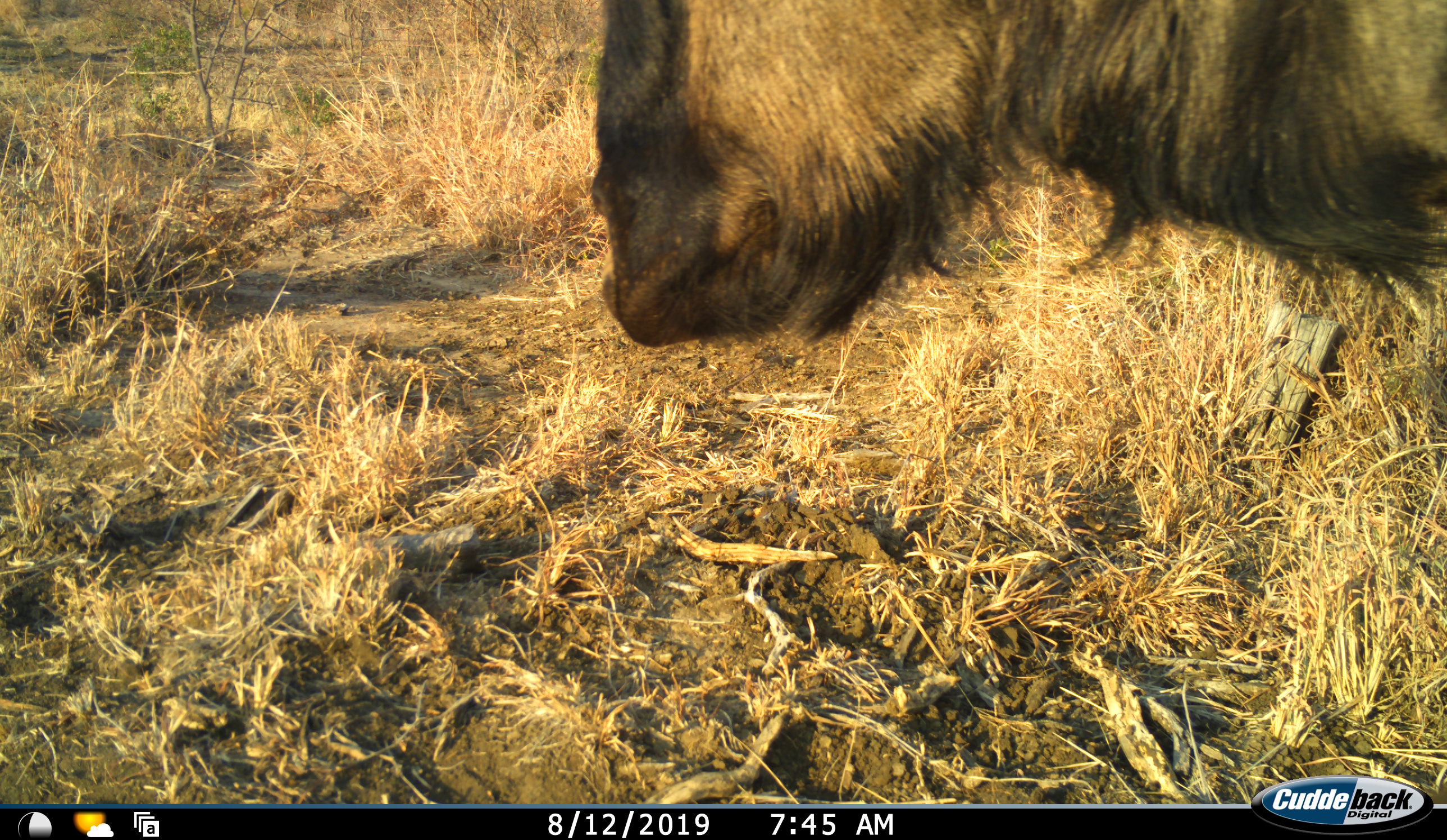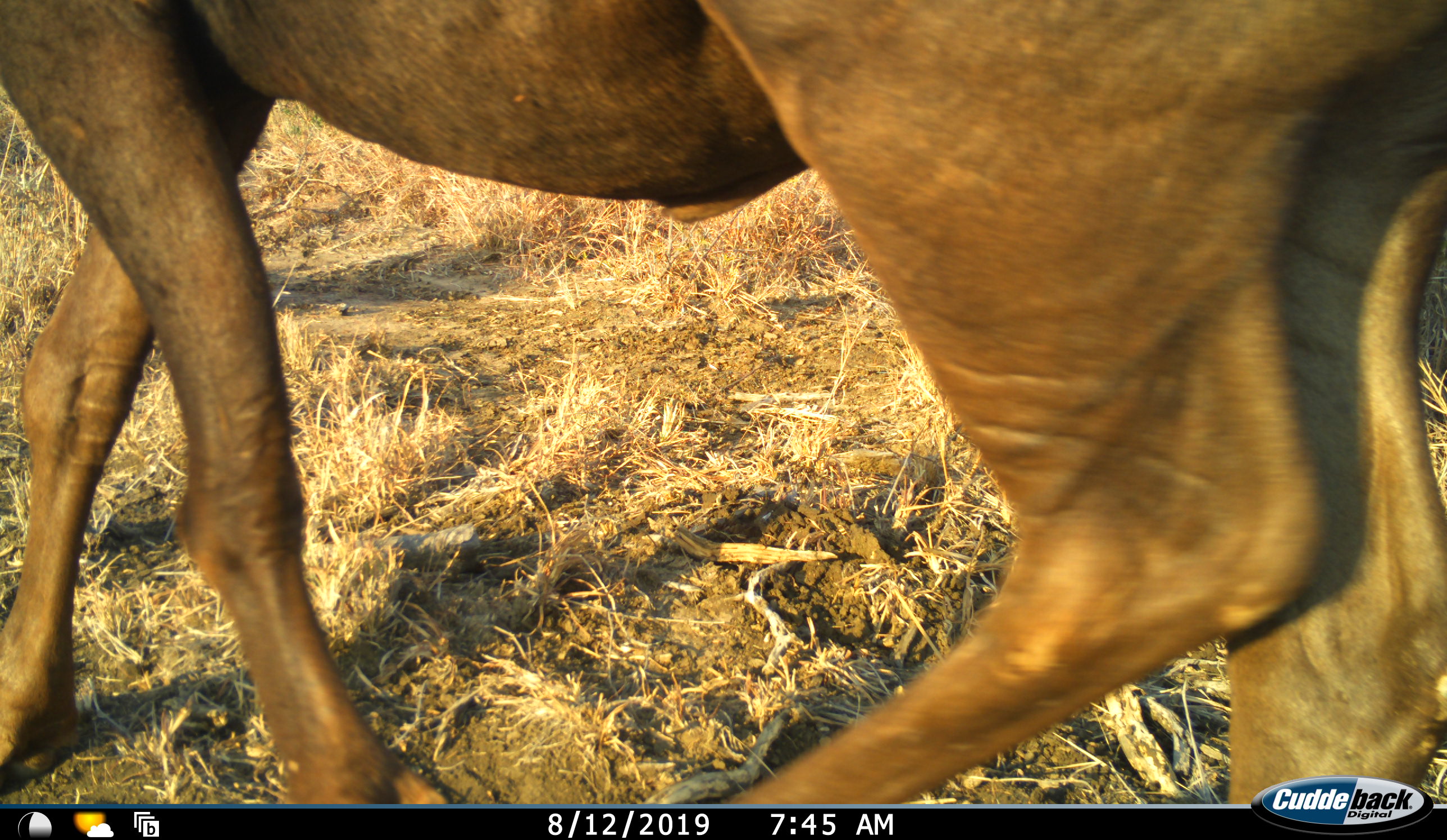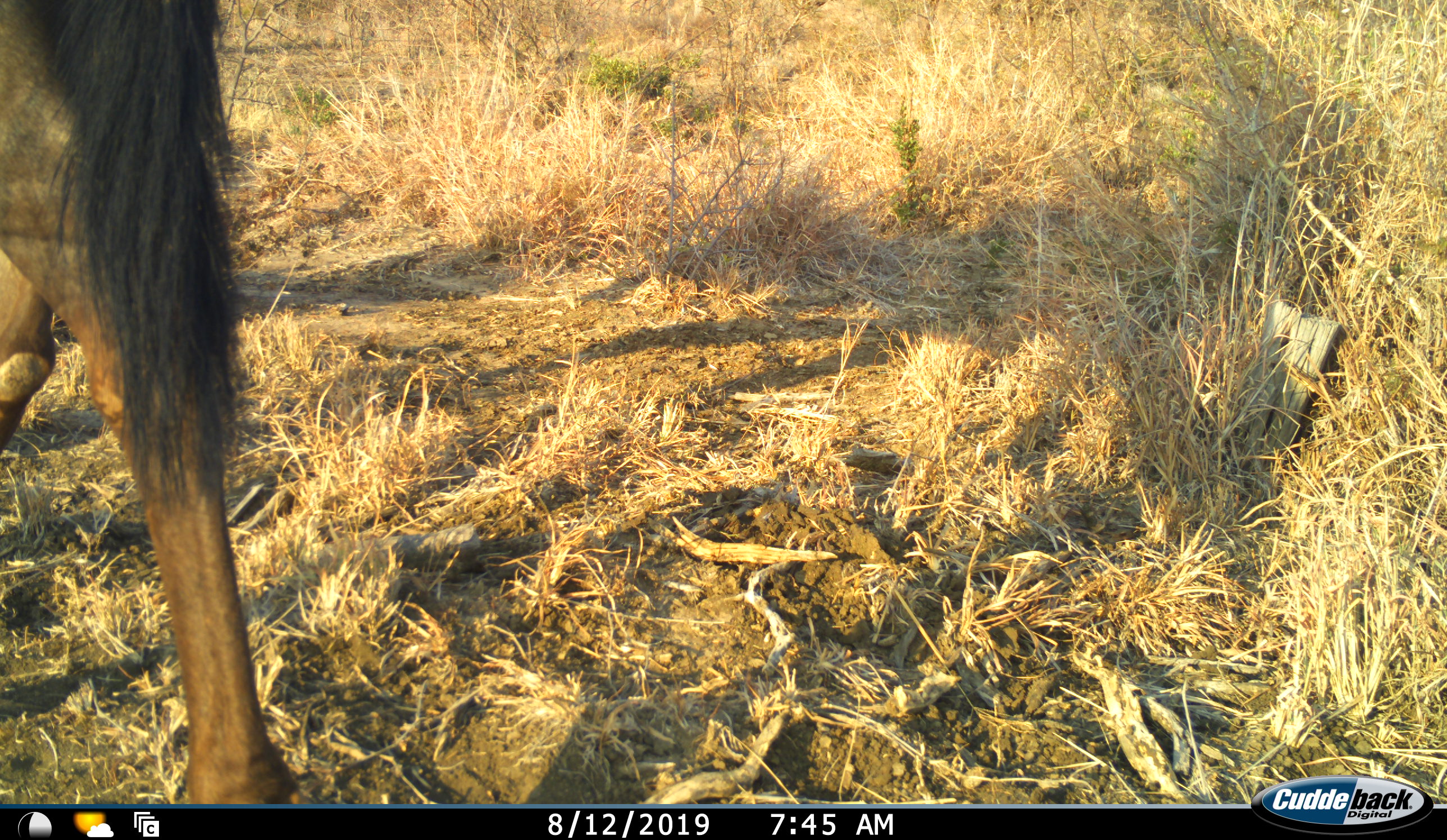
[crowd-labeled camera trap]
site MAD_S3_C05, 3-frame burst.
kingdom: Animalia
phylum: Chordata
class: Mammalia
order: Artiodactyla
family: Bovidae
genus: Connochaetes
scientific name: Connochaetes taurinus taurinus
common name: blue wildebeest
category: wildebeestblue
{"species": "wildebeestblue (blue wildebeest) (Connochaetes taurinus taurinus)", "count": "1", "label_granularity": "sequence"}